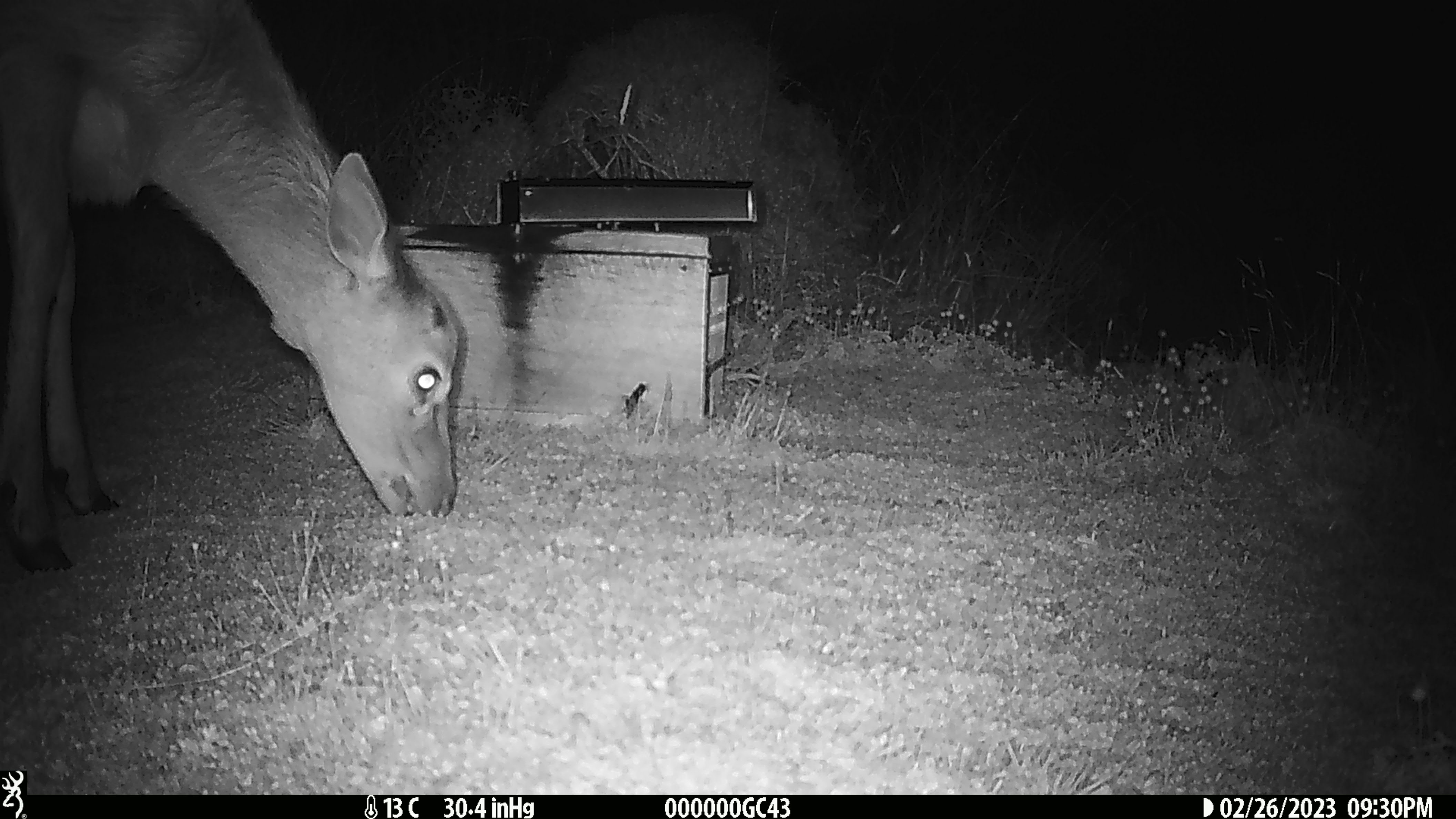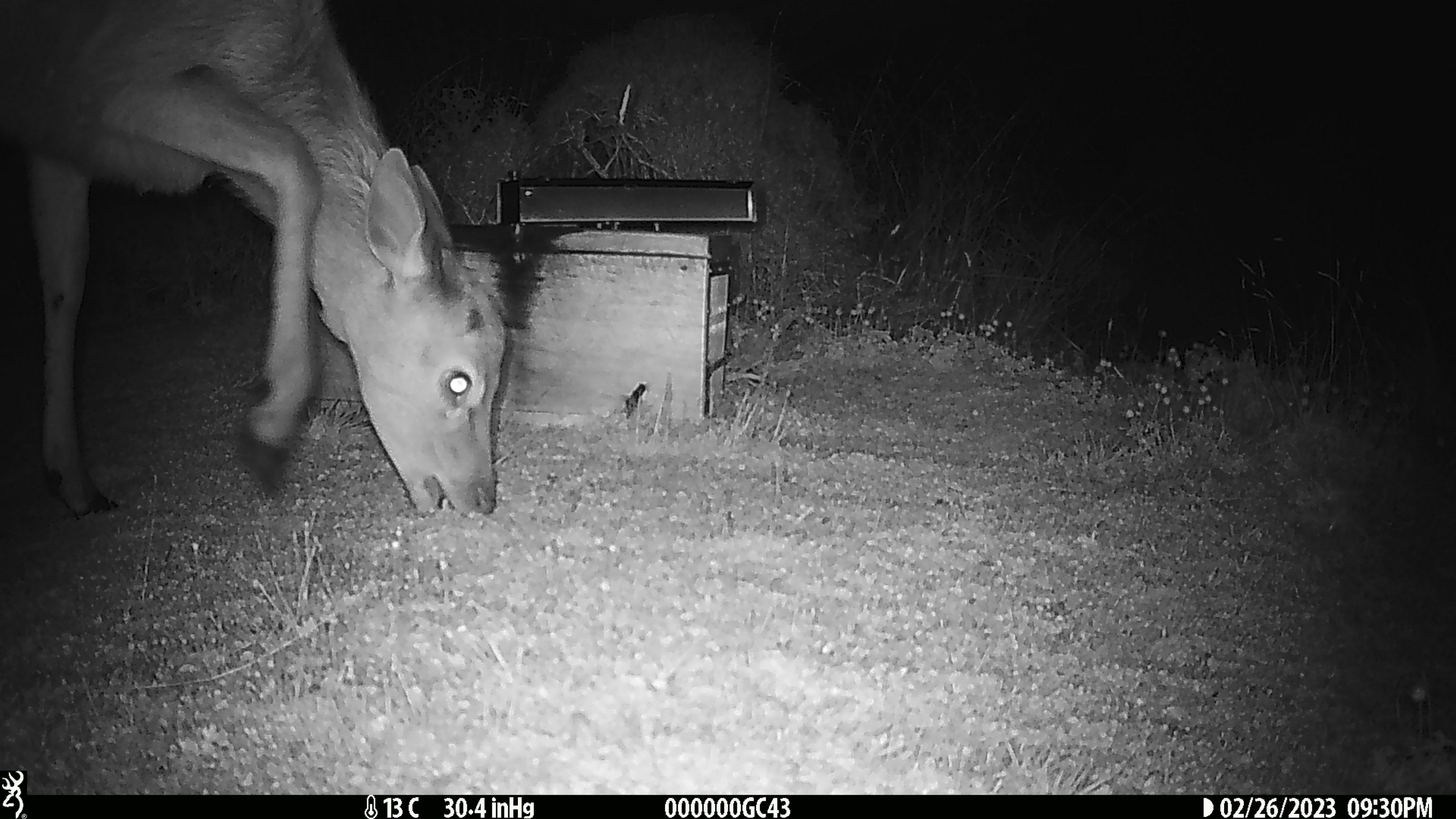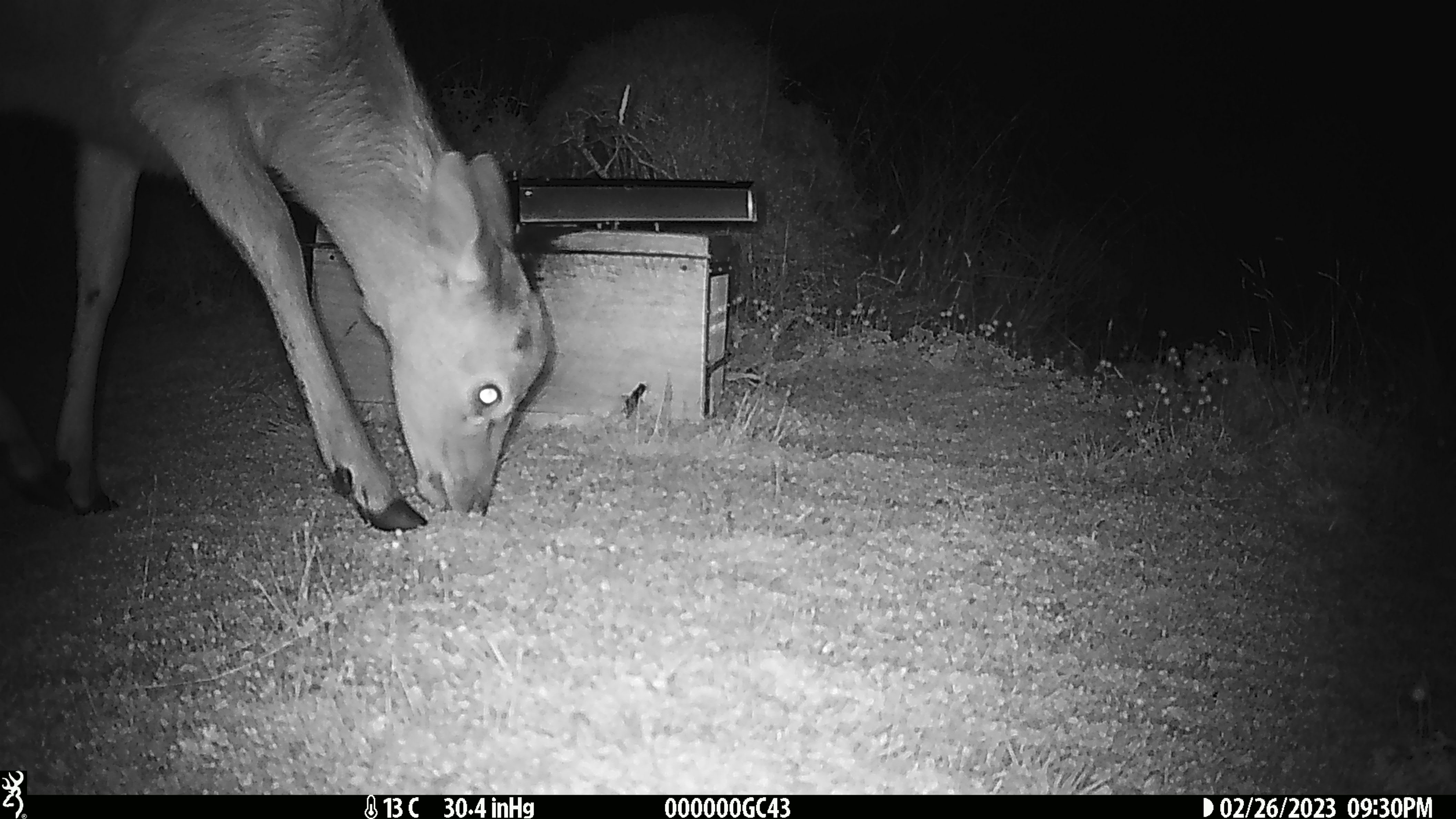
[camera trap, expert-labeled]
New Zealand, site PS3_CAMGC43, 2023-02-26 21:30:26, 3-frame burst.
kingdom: Animalia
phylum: Chordata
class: Mammalia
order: Artiodactyla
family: Cervidae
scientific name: Cervidae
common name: deer